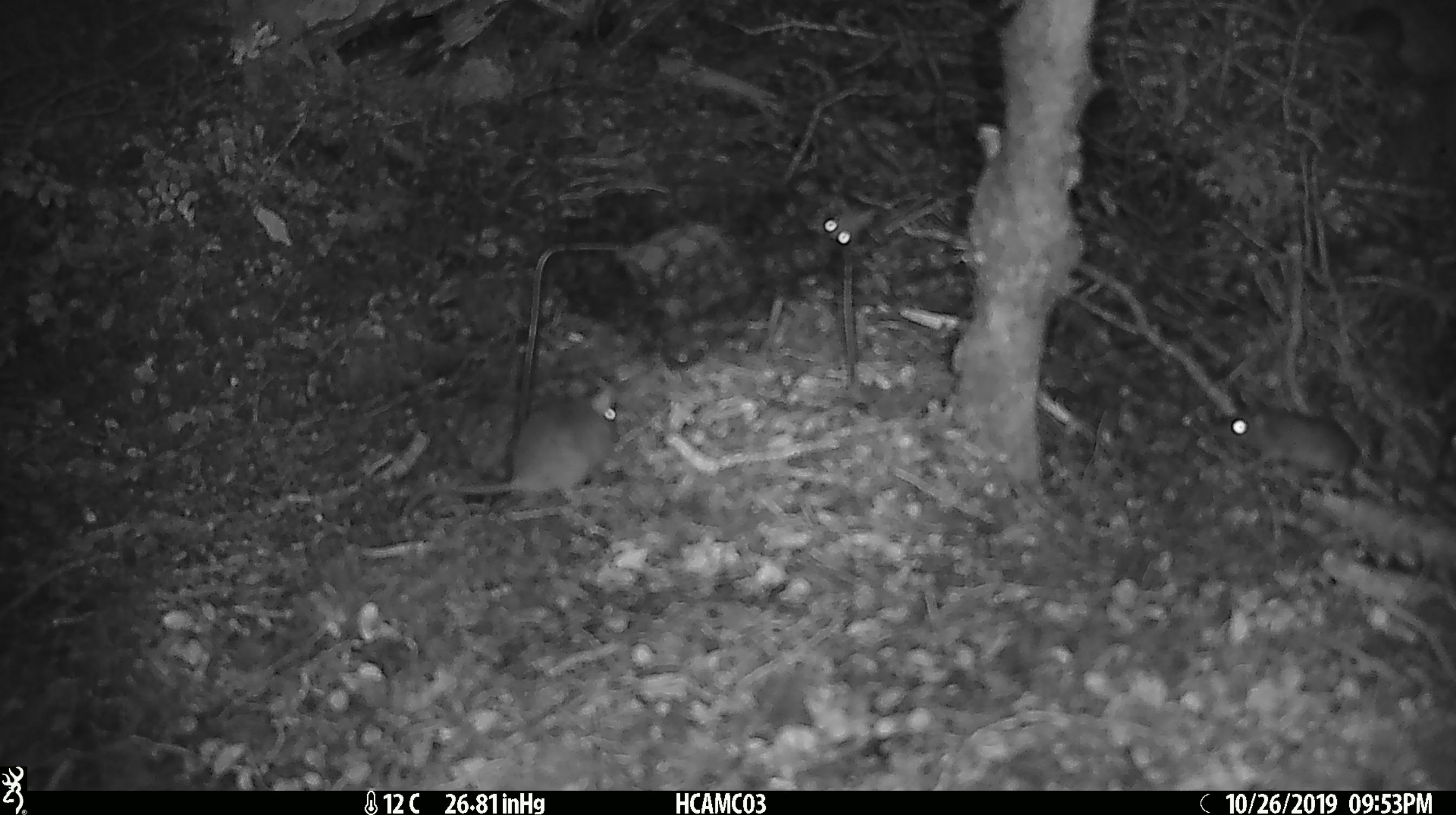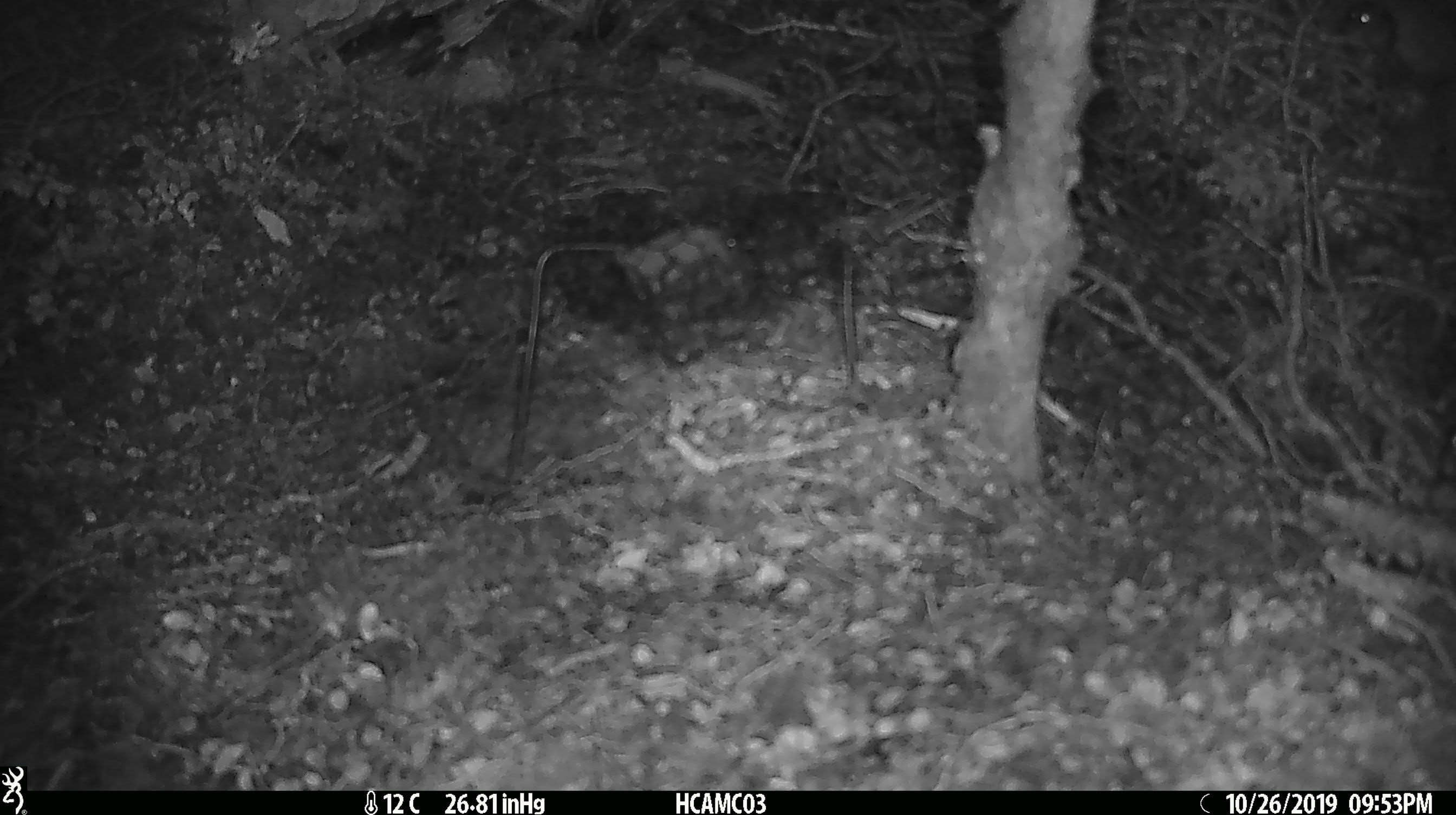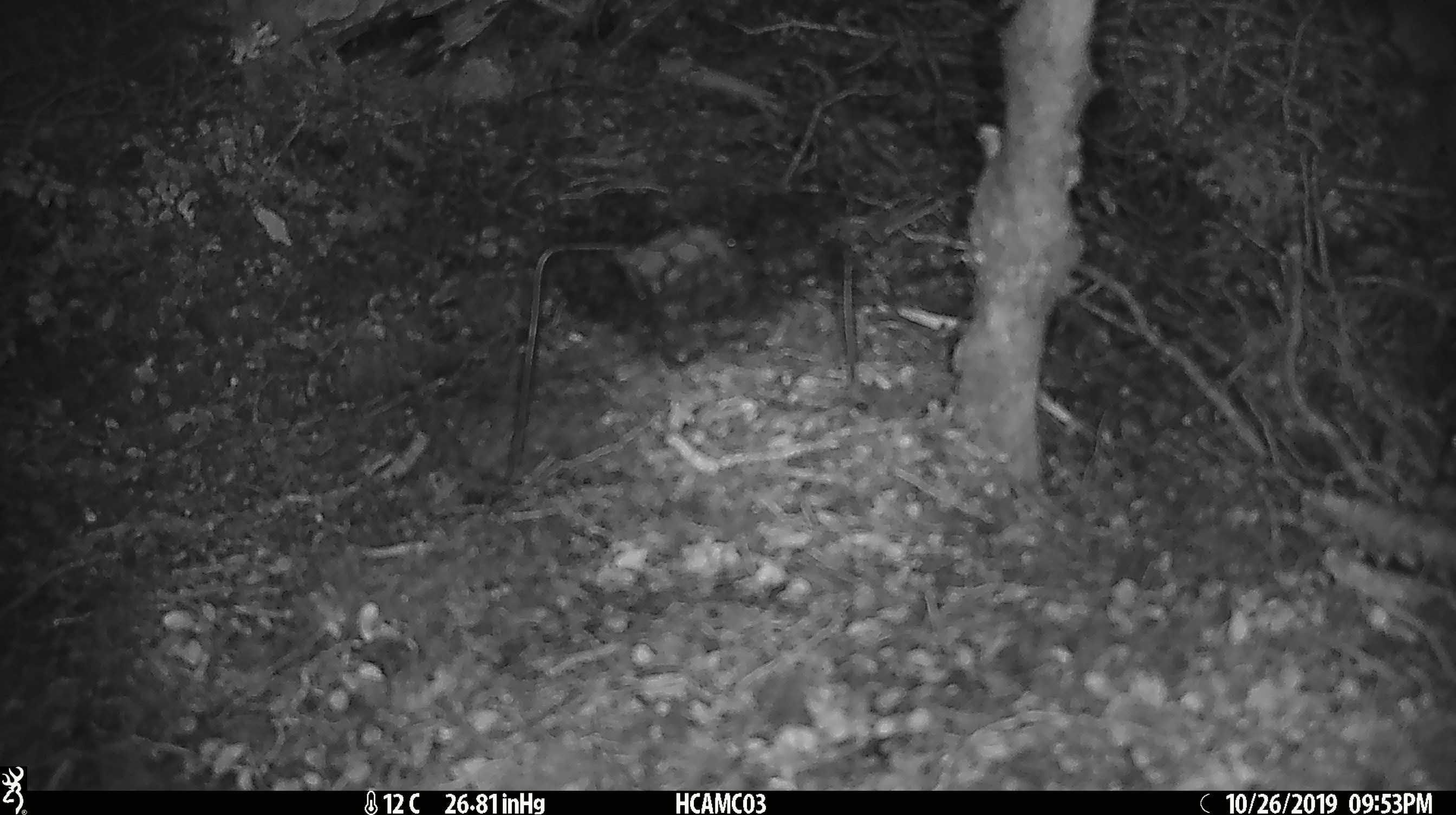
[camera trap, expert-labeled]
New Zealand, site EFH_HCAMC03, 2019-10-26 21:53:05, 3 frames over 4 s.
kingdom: Animalia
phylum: Chordata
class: Mammalia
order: Rodentia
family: Muridae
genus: Mus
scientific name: Mus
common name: mouse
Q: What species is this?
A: Mouse (Mus).